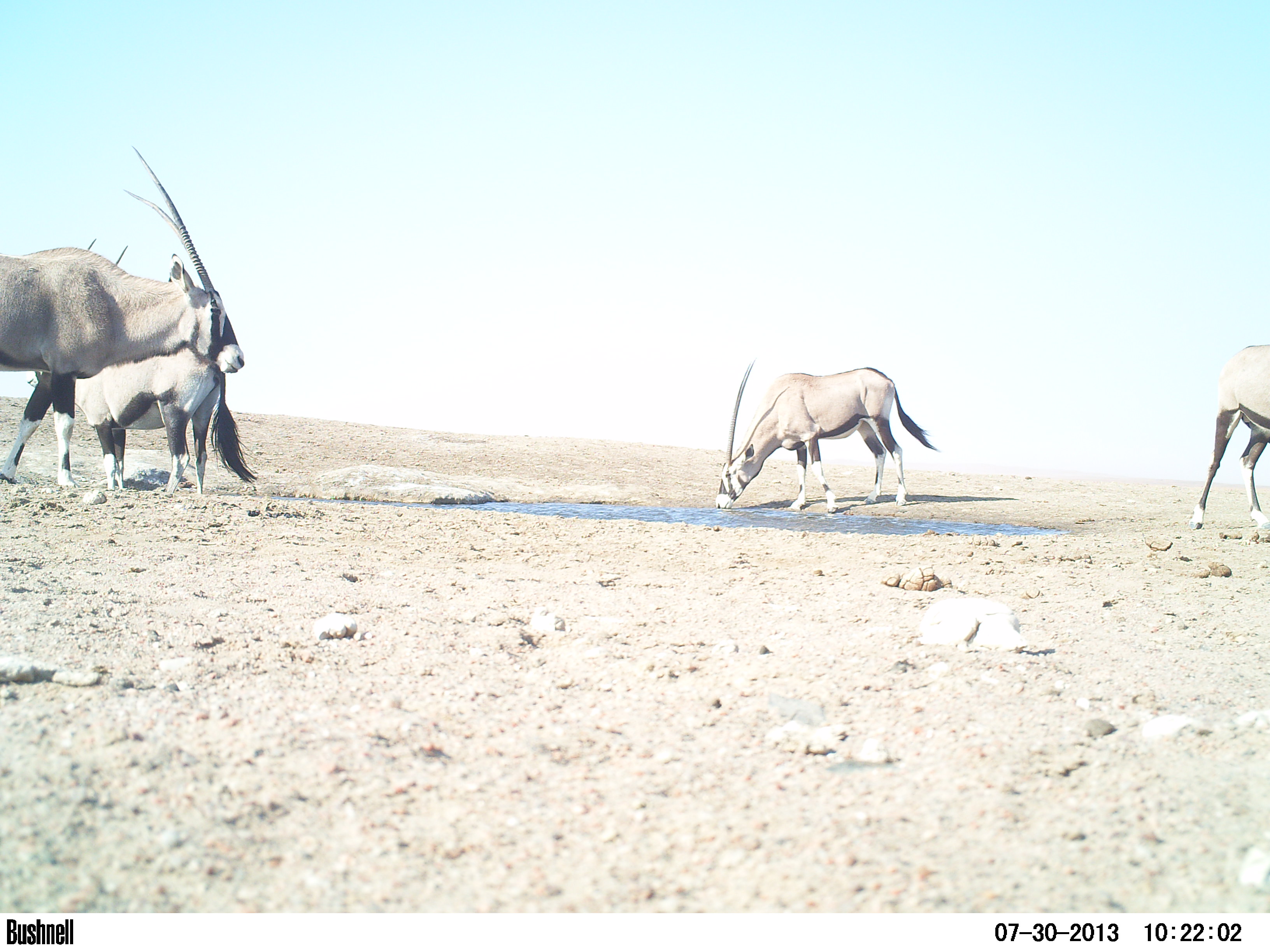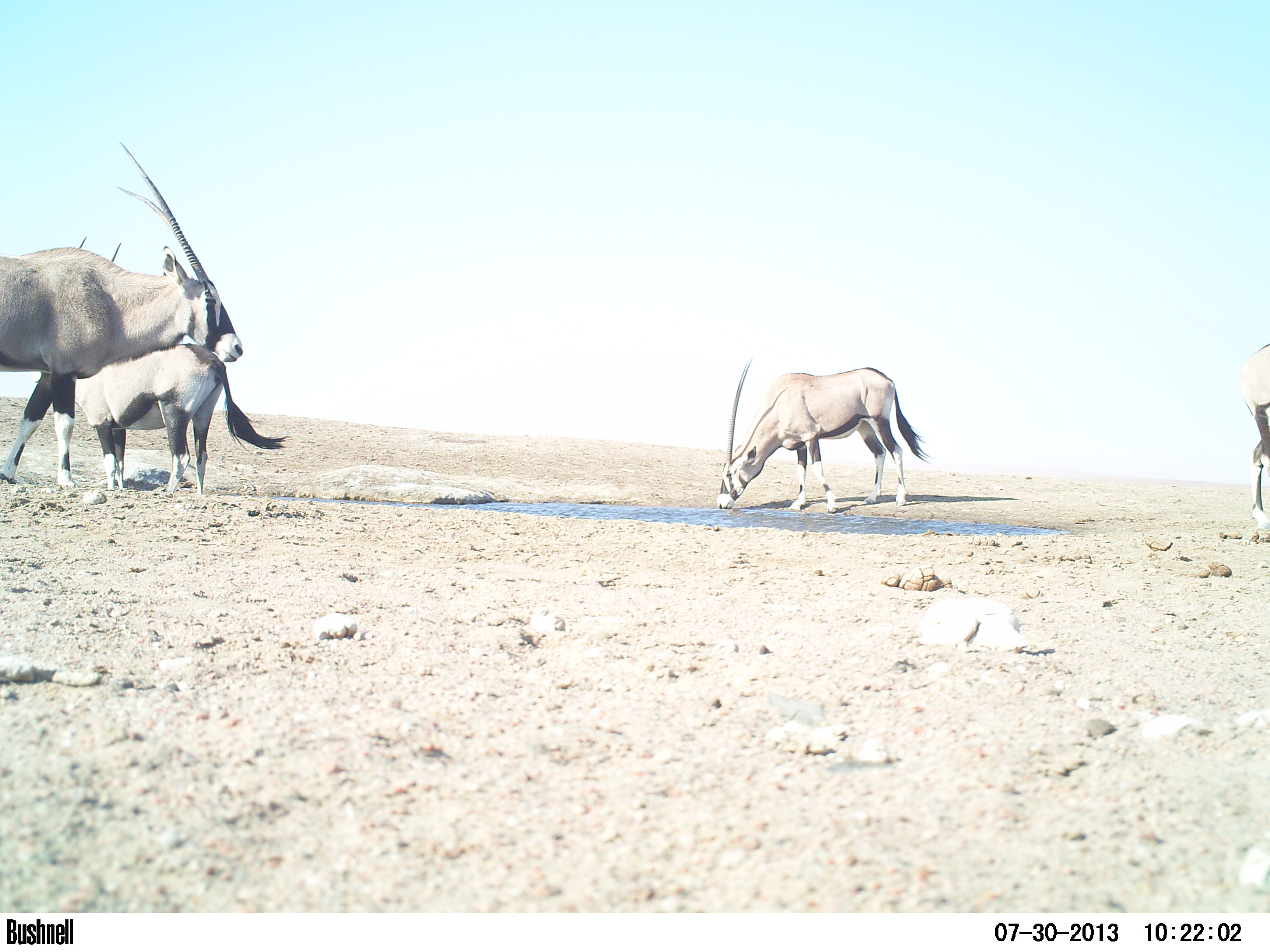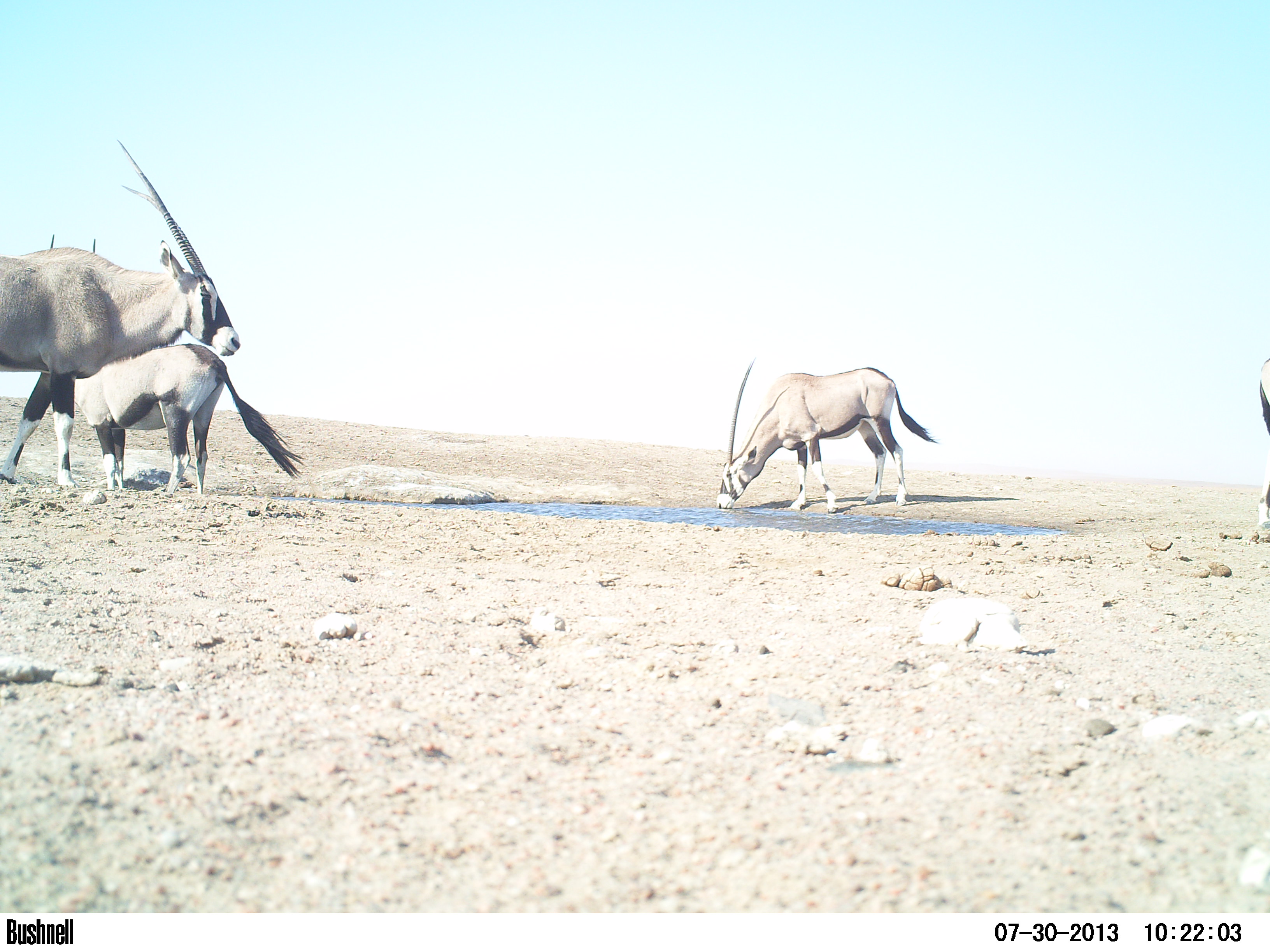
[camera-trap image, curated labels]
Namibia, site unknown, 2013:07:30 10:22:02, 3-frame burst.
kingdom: Animalia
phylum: Chordata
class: Mammalia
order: Artiodactyla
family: Bovidae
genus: Oryx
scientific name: Oryx gazella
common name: gemsbok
Oryx gazella (gemsbok).